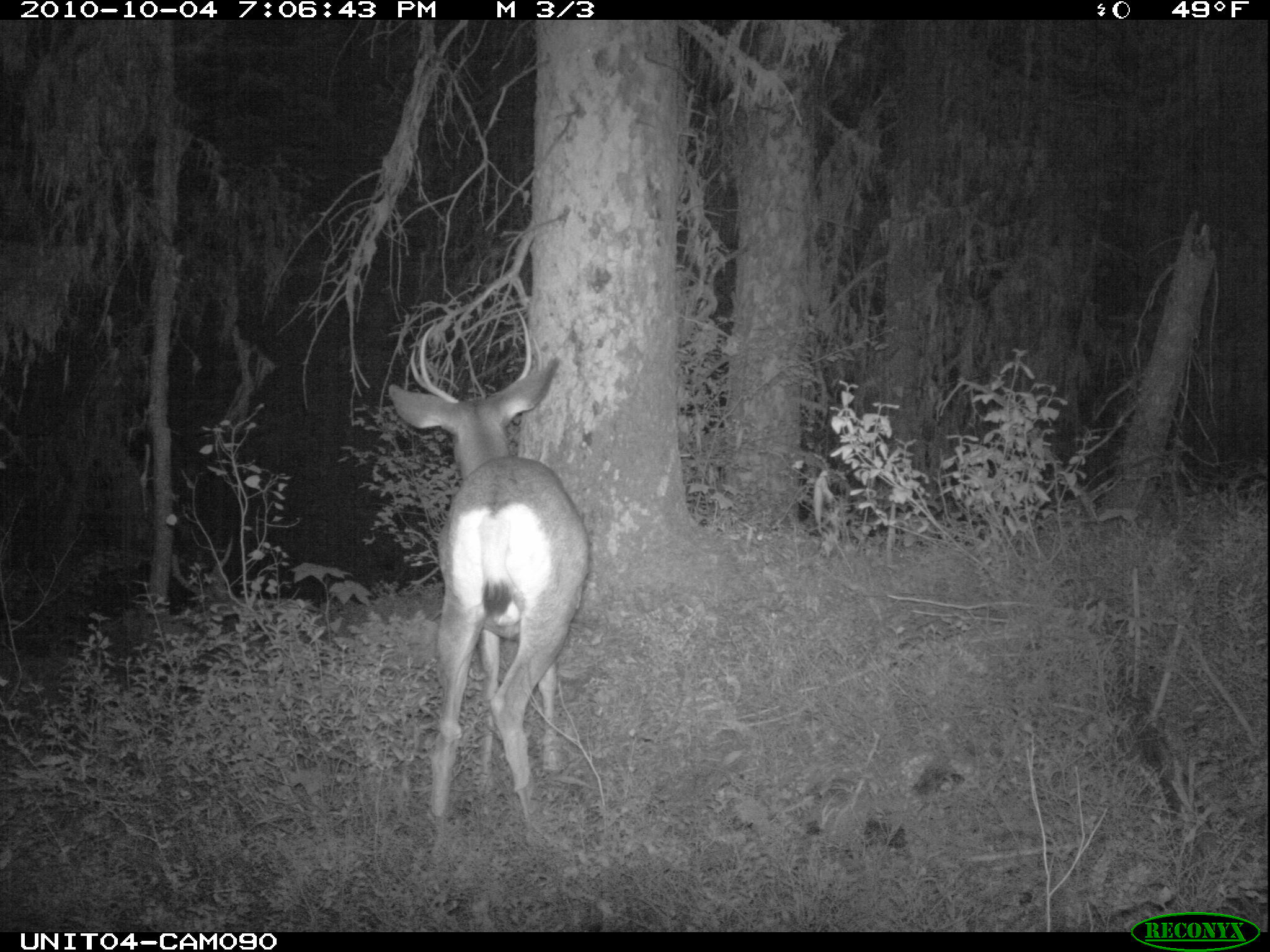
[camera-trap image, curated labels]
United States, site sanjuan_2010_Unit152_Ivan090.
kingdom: Animalia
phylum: Chordata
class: Mammalia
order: Artiodactyla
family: Cervidae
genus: Odocoileus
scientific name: Odocoileus hemionus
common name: mule deer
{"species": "Odocoileus hemionus (mule deer)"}